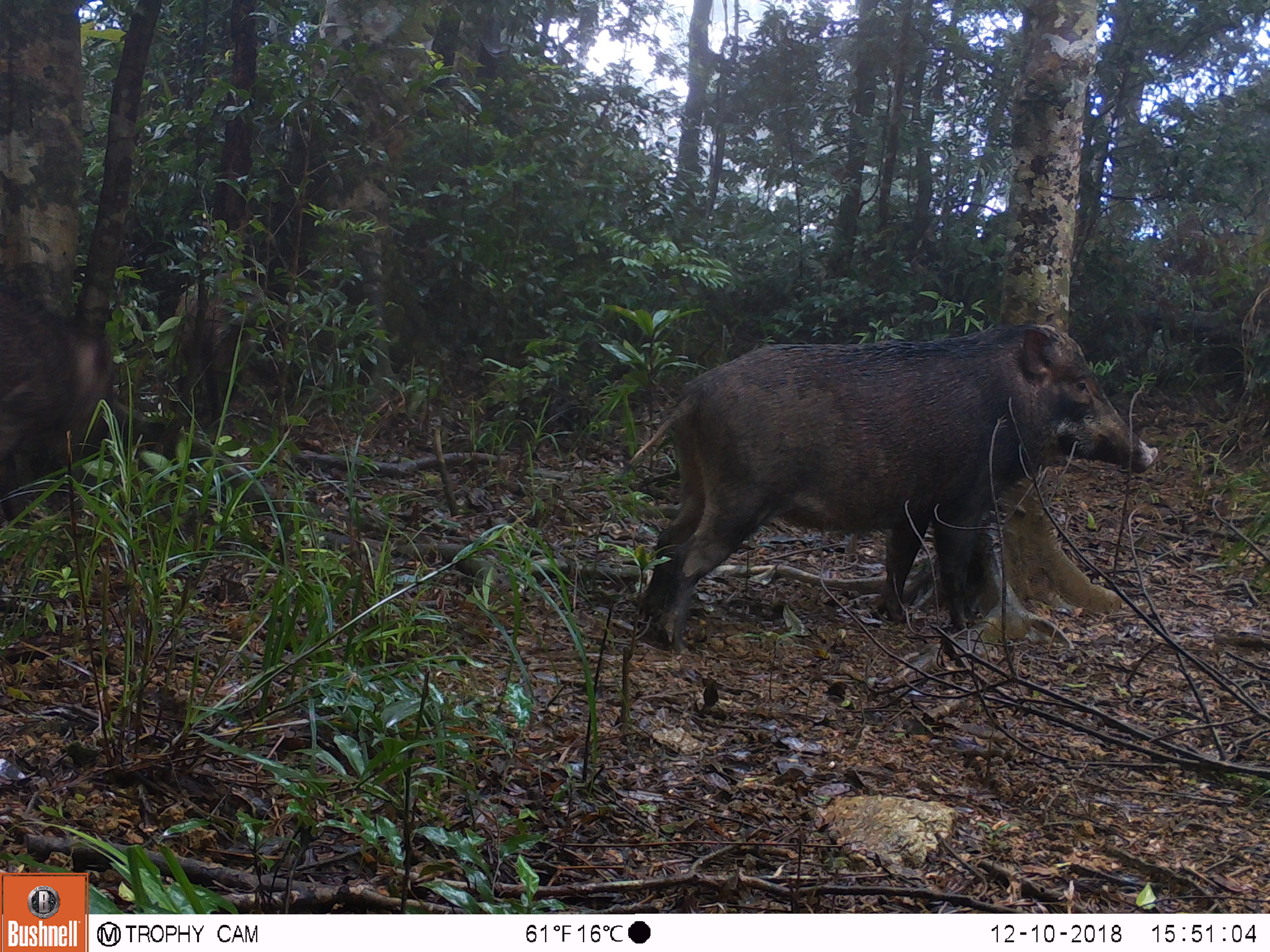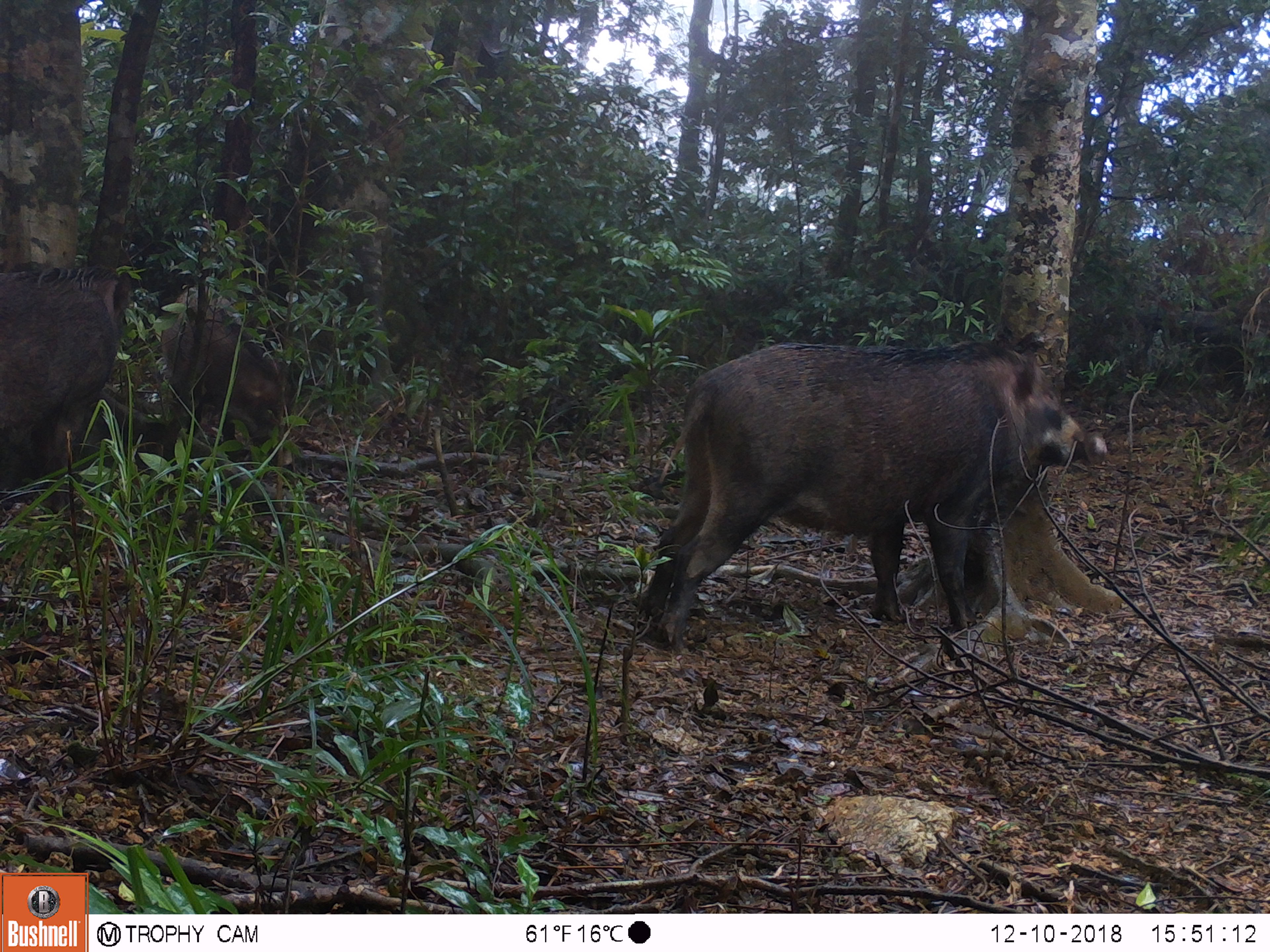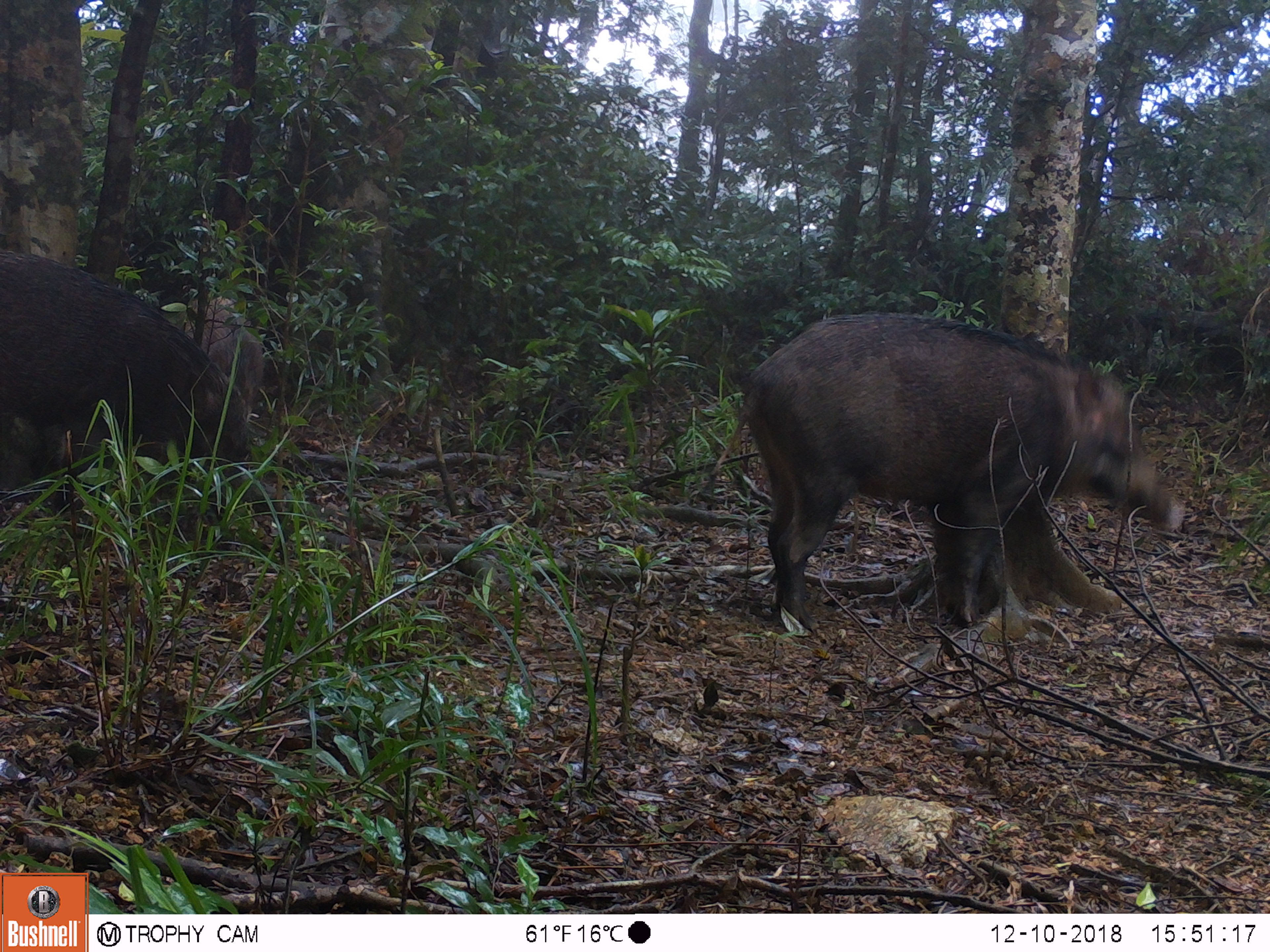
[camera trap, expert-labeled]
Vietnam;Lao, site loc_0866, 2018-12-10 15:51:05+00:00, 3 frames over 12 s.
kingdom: Animalia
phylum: Chordata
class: Mammalia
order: Artiodactyla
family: Suidae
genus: Sus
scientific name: Sus scrofa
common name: eurasian wild pig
Eurasian wild pig (Sus scrofa). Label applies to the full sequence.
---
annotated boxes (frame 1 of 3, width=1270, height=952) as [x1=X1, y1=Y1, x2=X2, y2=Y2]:
eurasian wild pig: [x1=629, y1=320, x2=1158, y2=653]; [x1=0, y1=287, x2=118, y2=531]; [x1=175, y1=271, x2=324, y2=430]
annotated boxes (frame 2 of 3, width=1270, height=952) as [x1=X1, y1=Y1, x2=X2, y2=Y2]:
eurasian wild pig: [x1=637, y1=341, x2=1105, y2=653]; [x1=0, y1=261, x2=131, y2=520]; [x1=155, y1=285, x2=291, y2=471]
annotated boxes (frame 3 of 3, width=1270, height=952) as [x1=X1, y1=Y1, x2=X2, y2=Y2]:
eurasian wild pig: [x1=703, y1=313, x2=1185, y2=631]; [x1=0, y1=247, x2=252, y2=522]; [x1=173, y1=293, x2=265, y2=406]